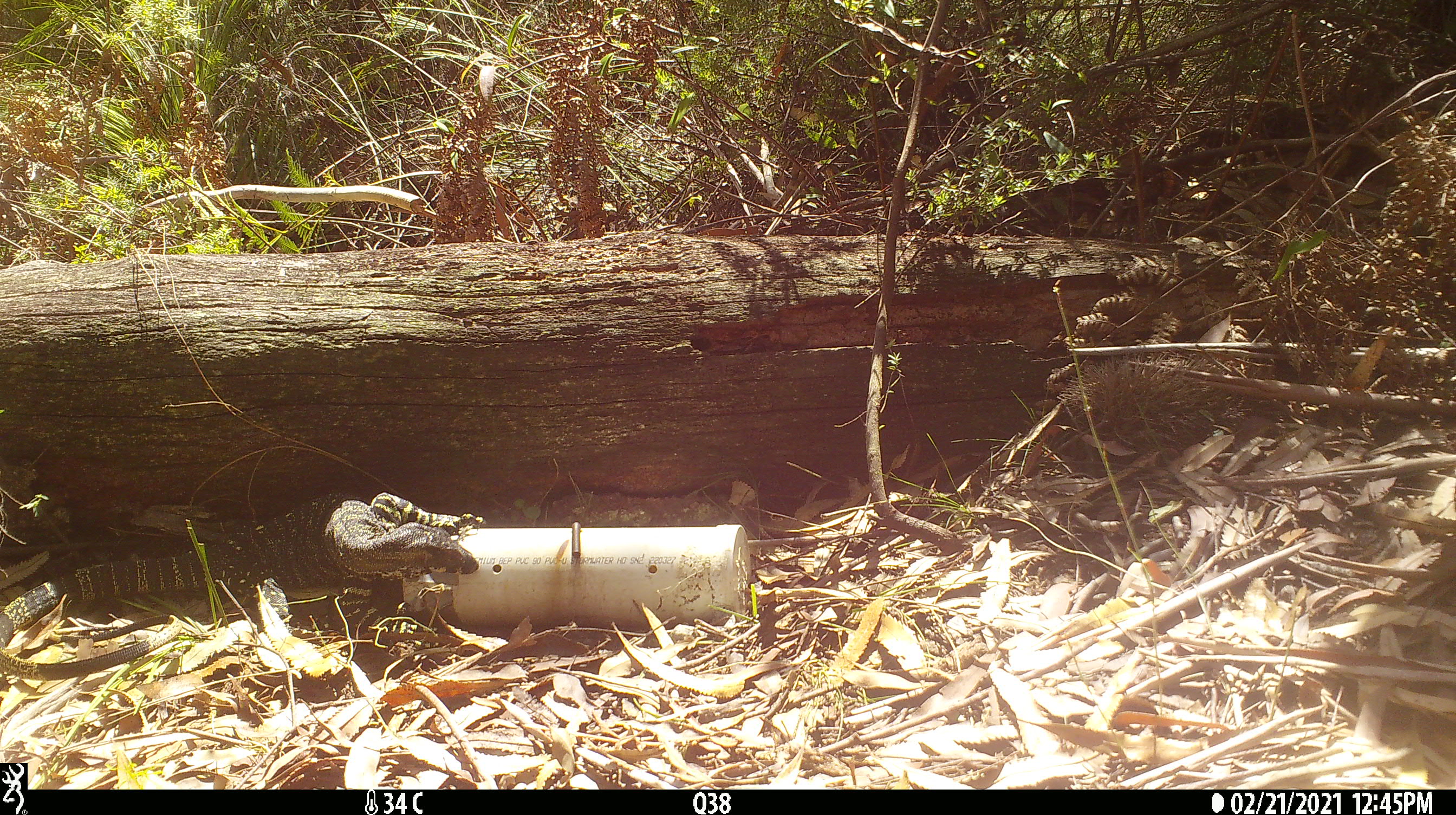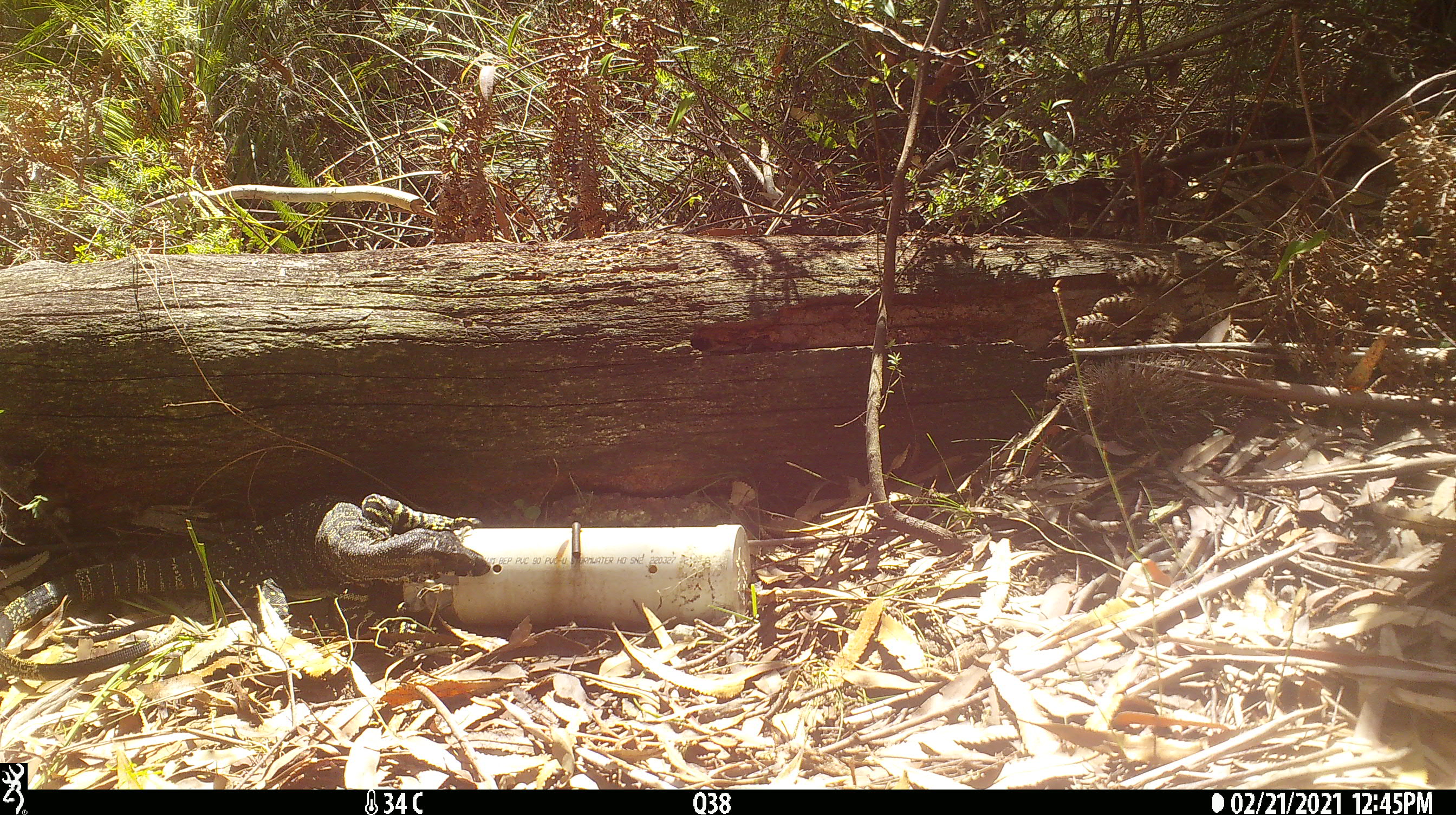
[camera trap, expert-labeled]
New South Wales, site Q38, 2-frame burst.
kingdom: Animalia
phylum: Chordata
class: Reptilia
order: Squamata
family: Varanidae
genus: Varanus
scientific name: Varanus varius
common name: lace monitor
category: goanna